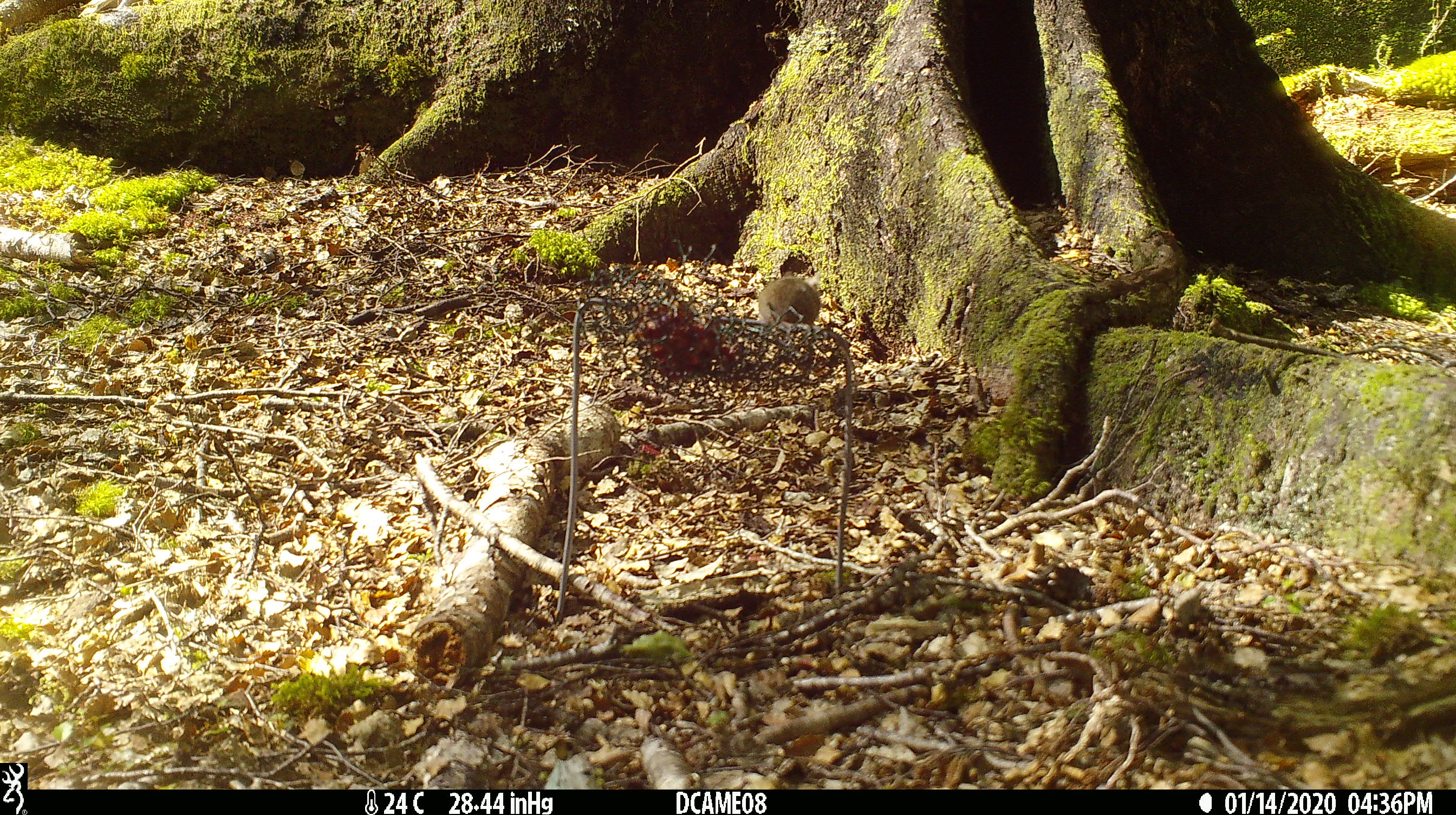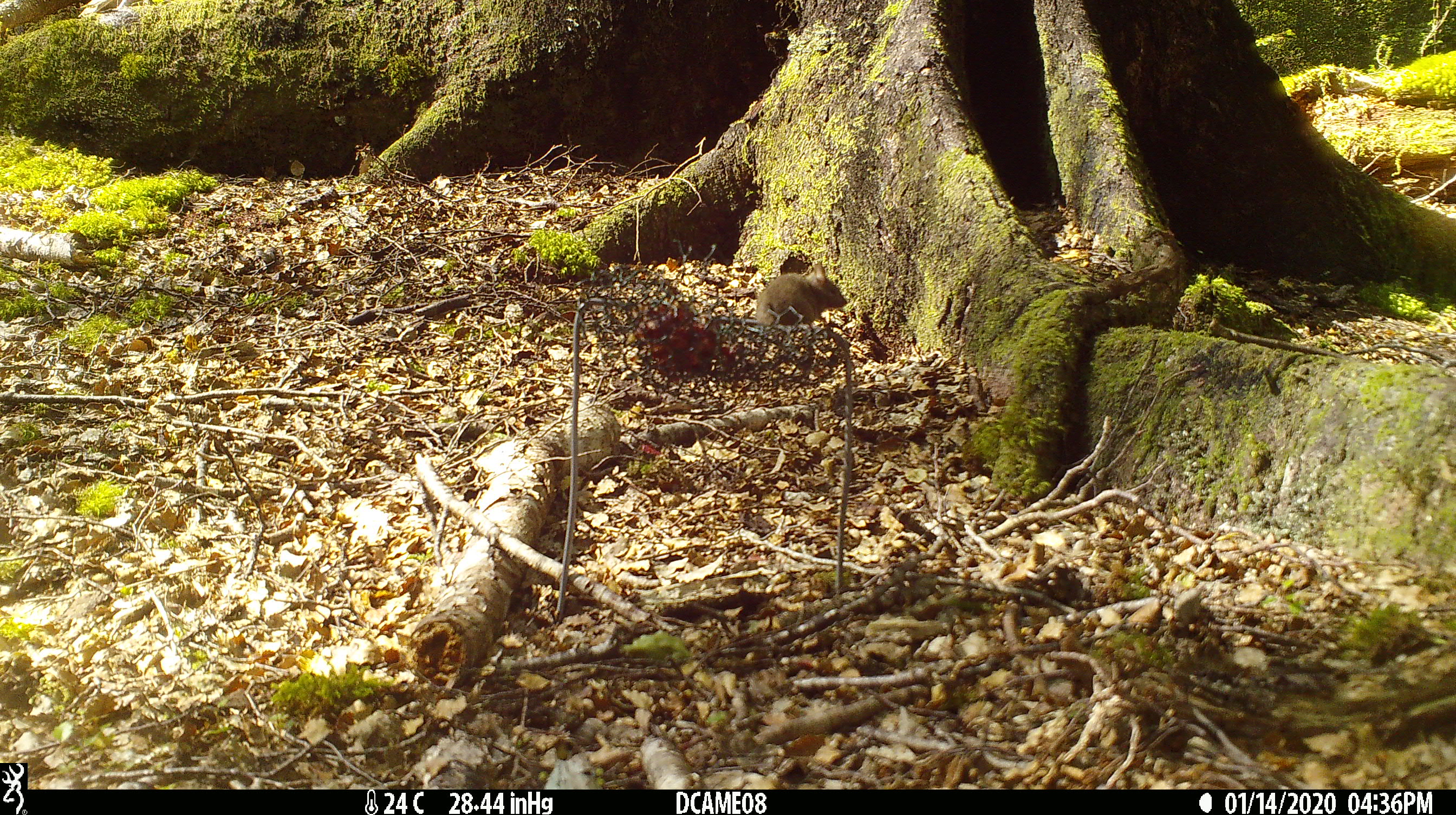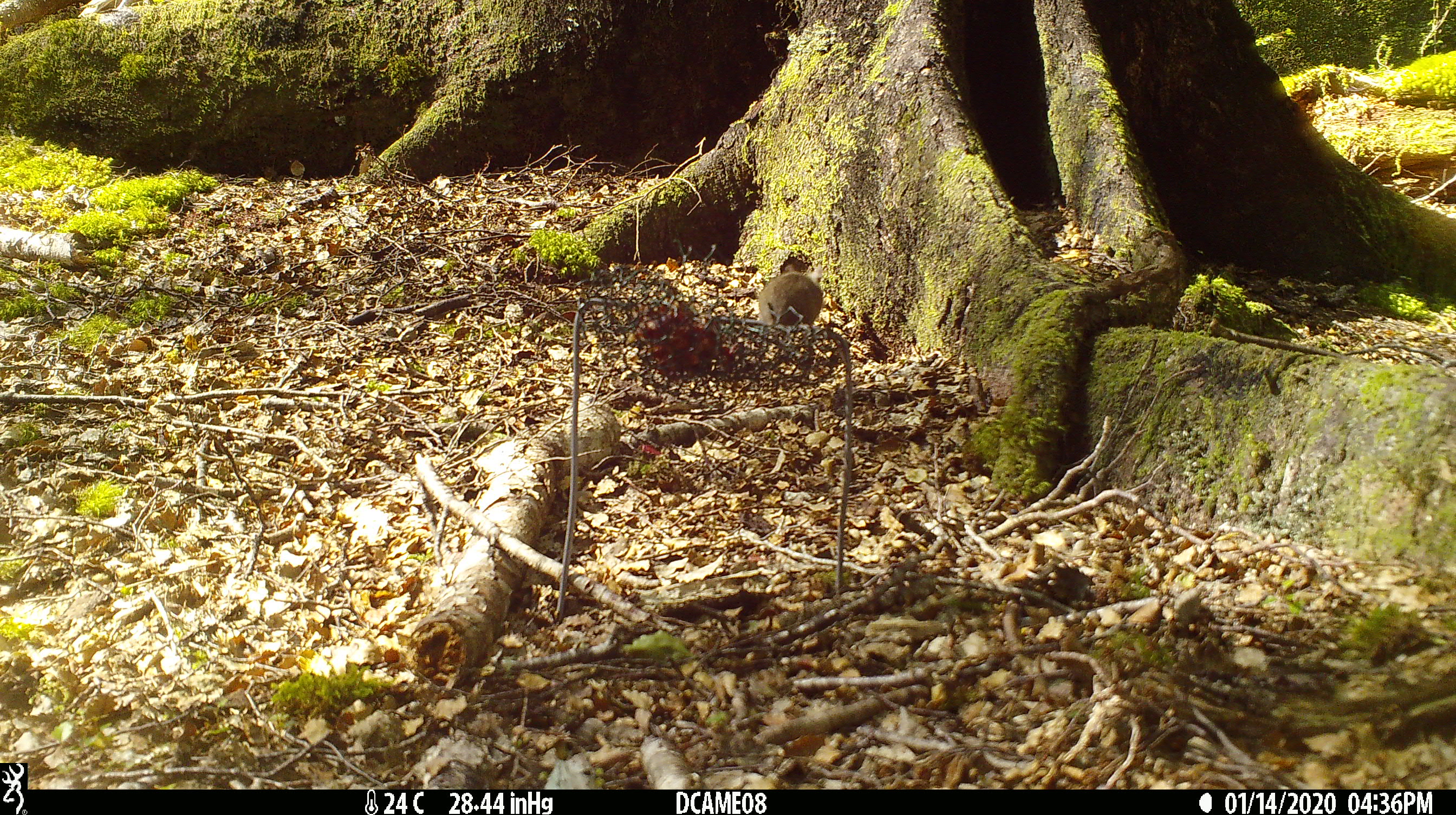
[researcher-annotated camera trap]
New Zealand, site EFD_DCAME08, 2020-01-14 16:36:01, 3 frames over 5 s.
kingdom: Animalia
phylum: Chordata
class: Mammalia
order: Rodentia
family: Muridae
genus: Mus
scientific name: Mus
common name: mouse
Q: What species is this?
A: Mouse (Mus).